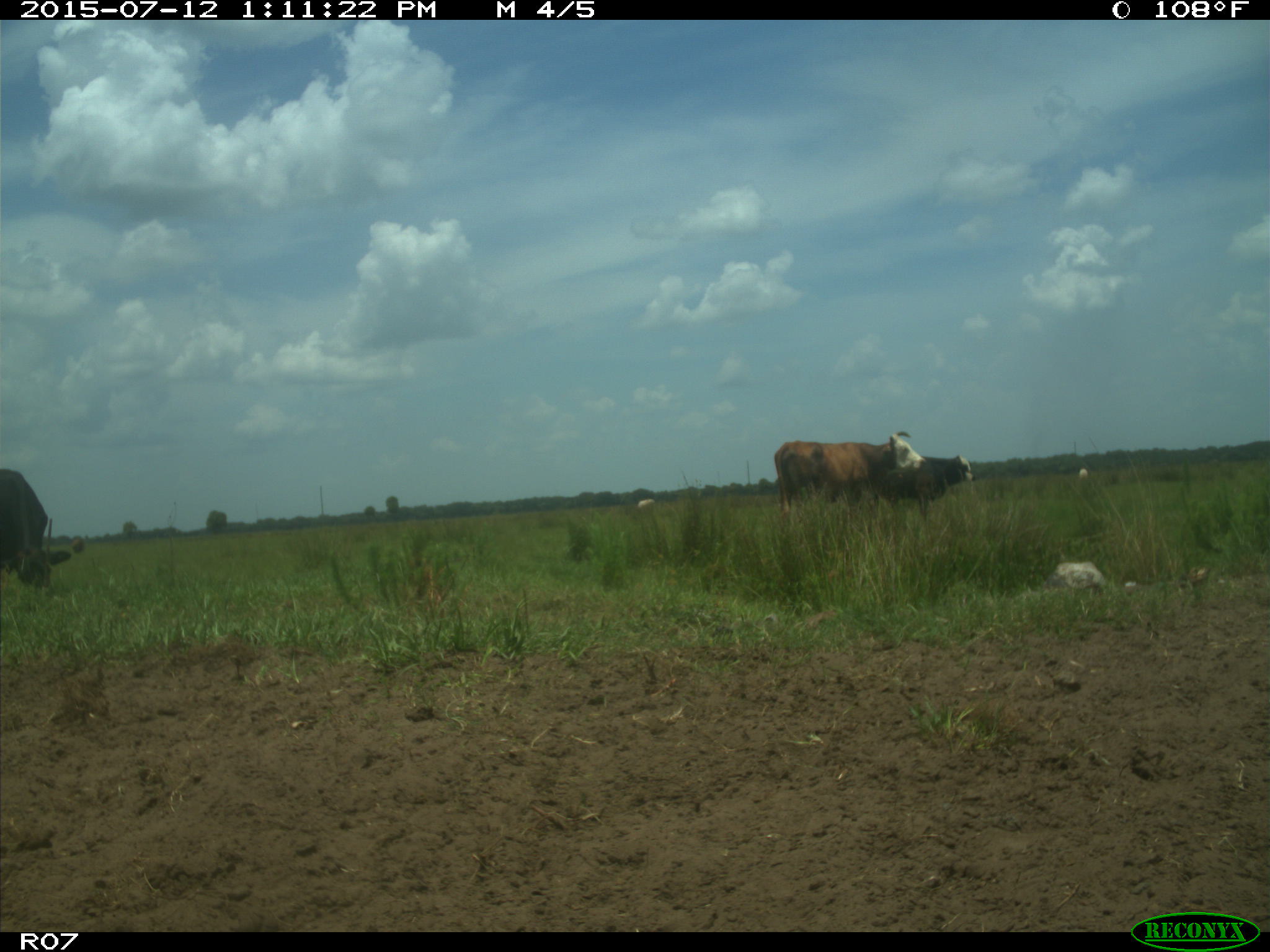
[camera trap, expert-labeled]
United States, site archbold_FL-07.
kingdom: Animalia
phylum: Chordata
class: Mammalia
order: Artiodactyla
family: Bovidae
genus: Bos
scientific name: Bos taurus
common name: domestic cow